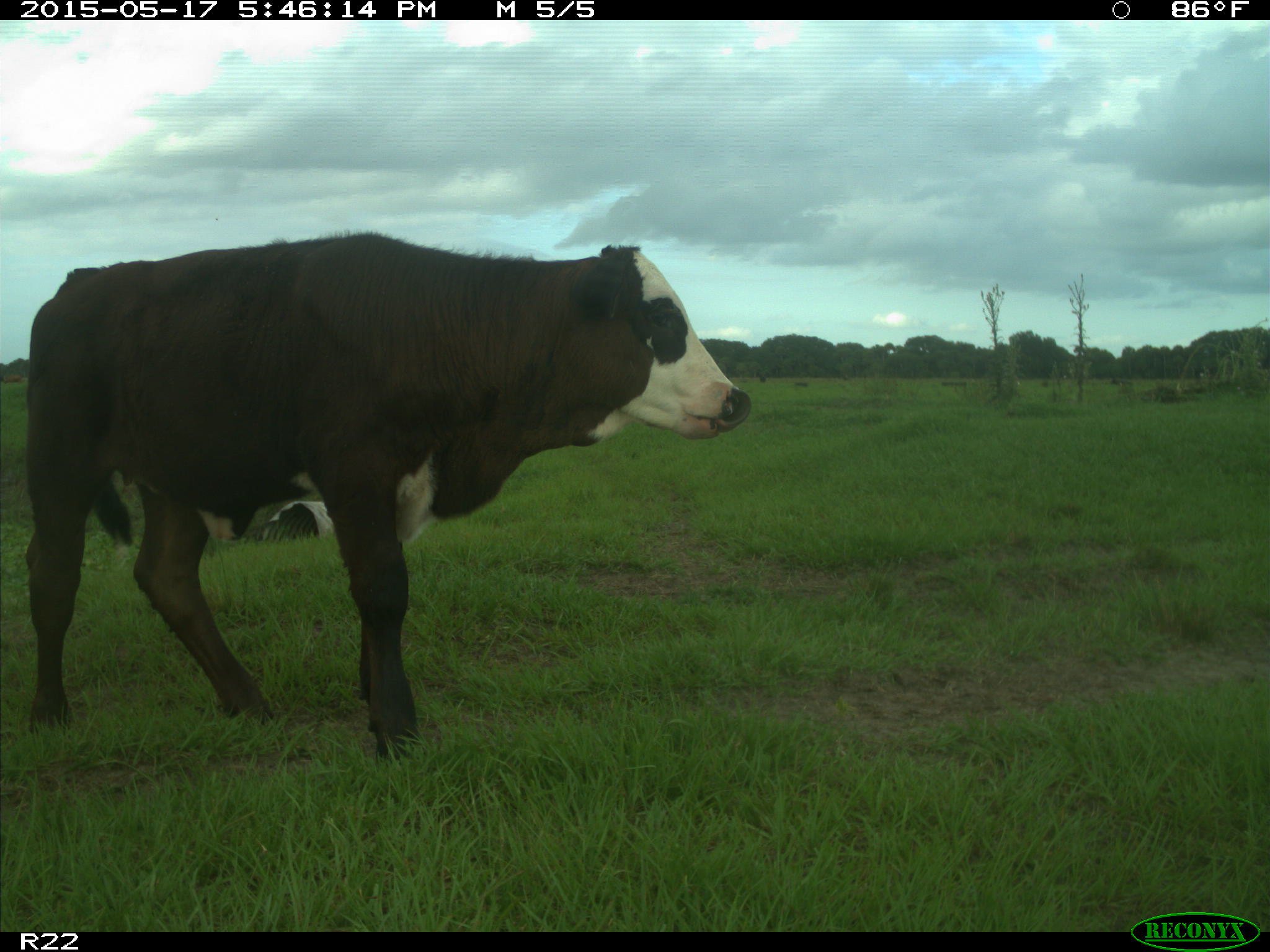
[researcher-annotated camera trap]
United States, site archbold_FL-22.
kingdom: Animalia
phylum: Chordata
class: Mammalia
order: Artiodactyla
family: Bovidae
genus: Bos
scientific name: Bos taurus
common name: domestic cow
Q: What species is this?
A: Bos taurus (domestic cow).